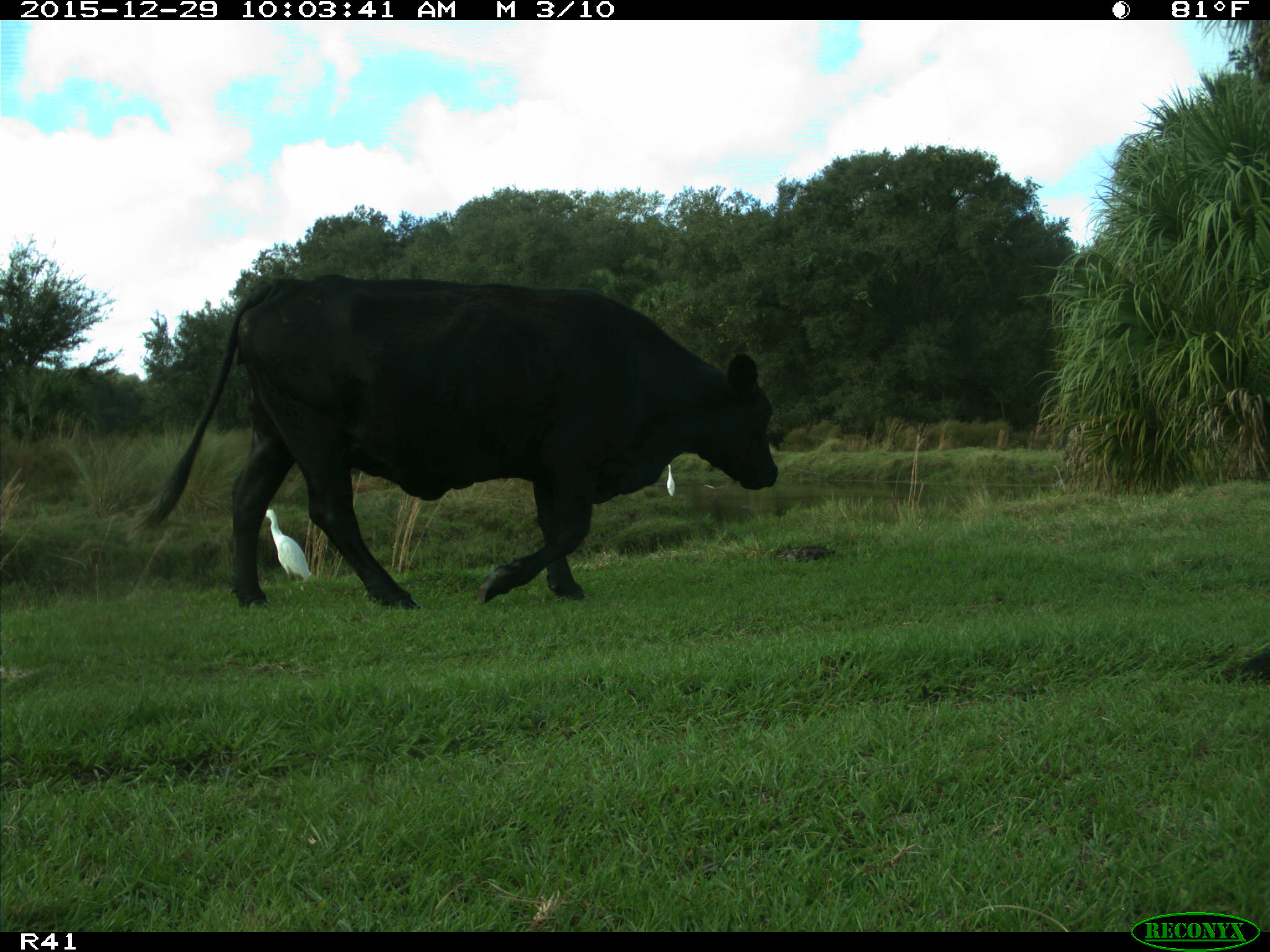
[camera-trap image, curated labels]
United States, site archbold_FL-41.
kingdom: Animalia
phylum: Chordata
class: Mammalia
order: Artiodactyla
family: Bovidae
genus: Bos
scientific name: Bos taurus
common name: domestic cow